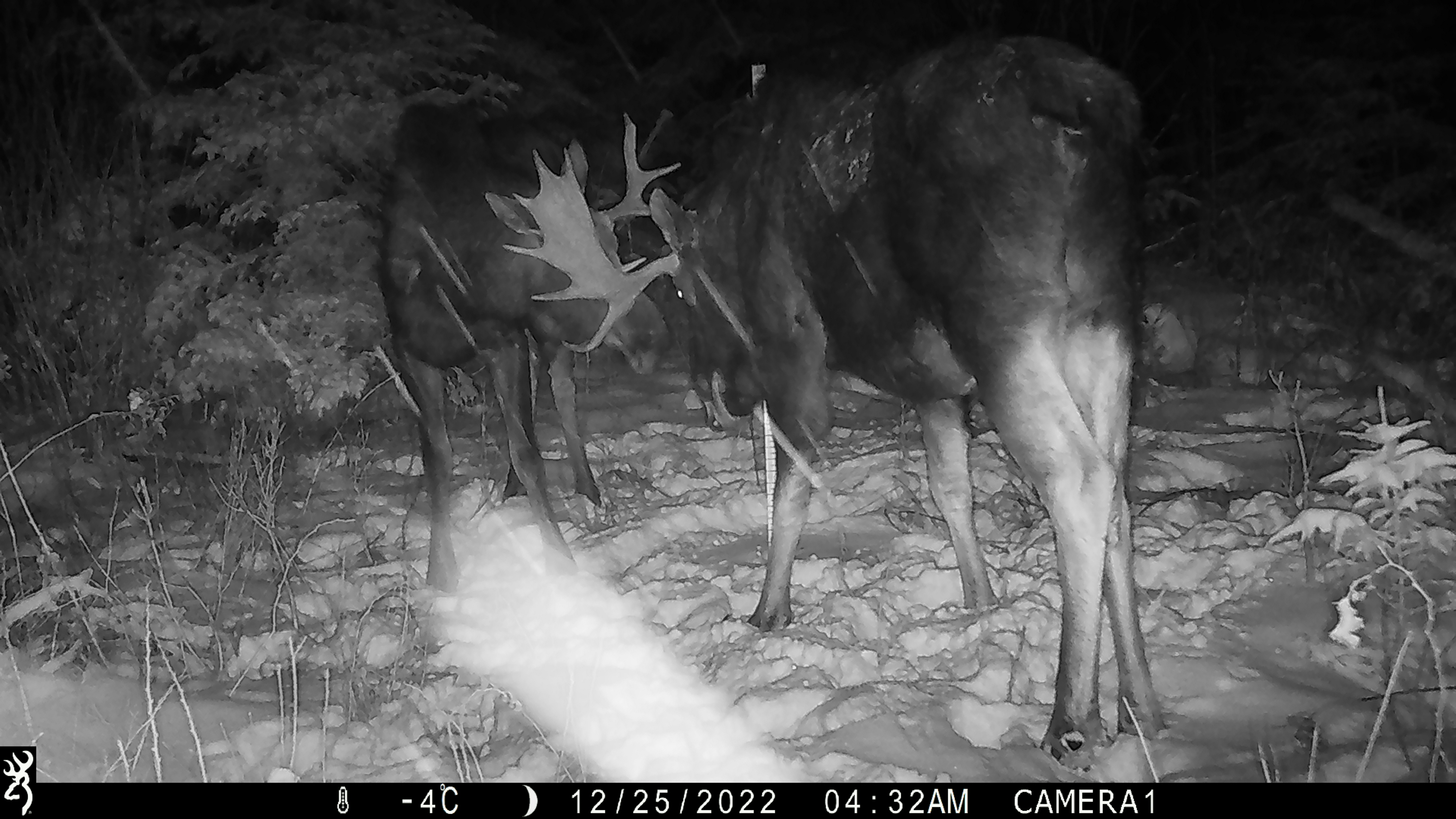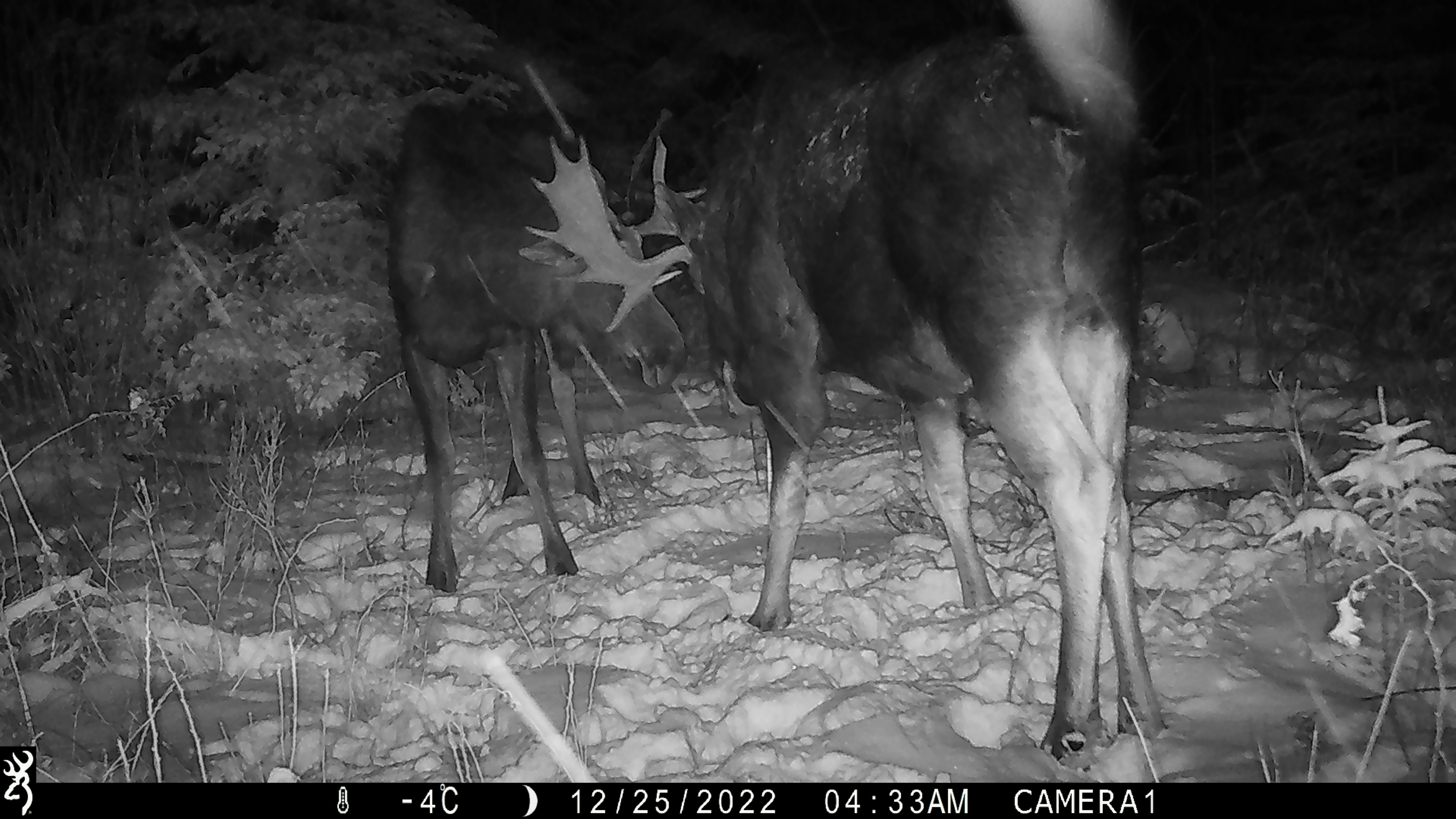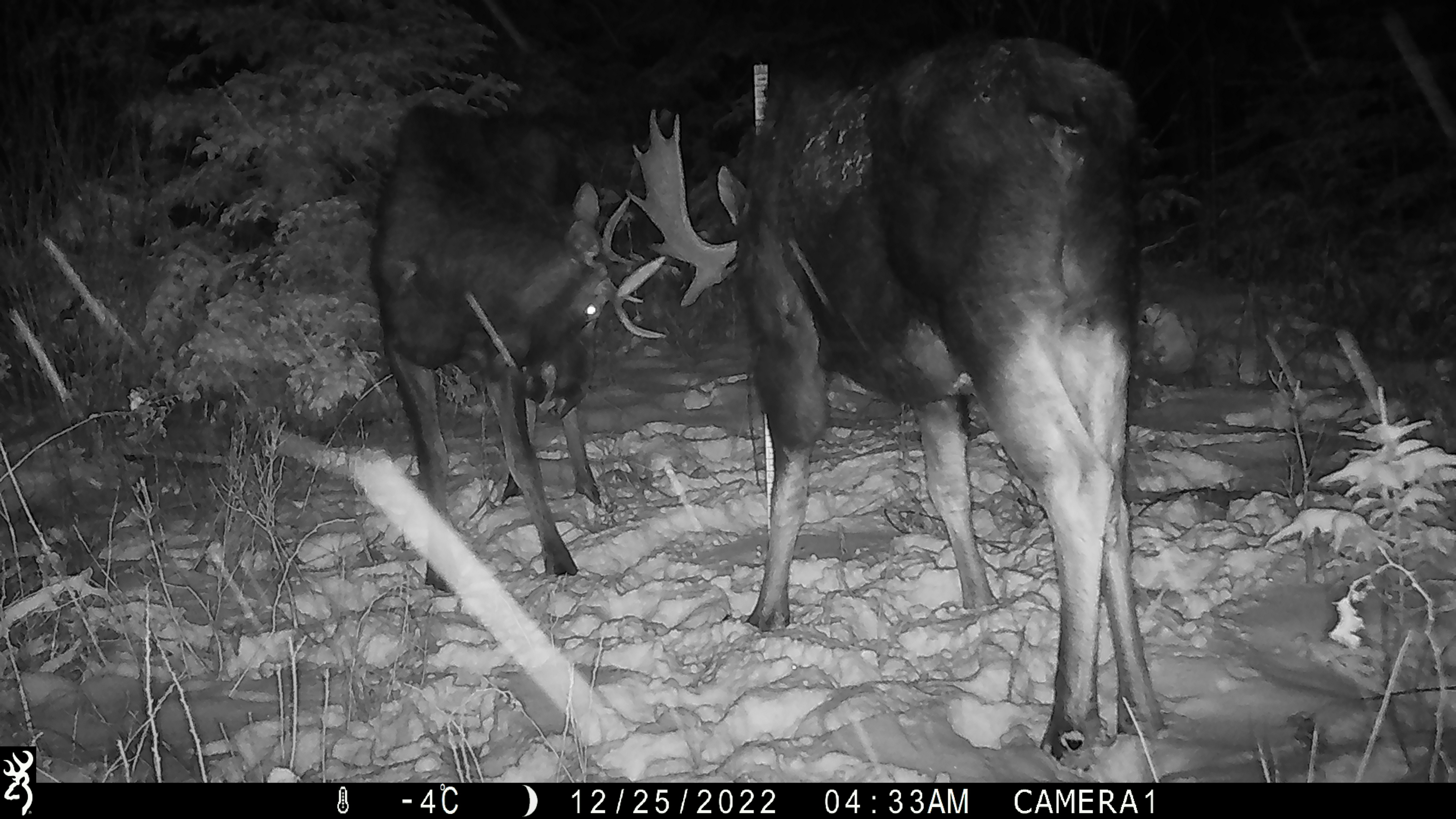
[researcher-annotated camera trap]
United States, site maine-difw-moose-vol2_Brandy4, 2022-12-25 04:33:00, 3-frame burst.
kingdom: Animalia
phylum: Chordata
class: Mammalia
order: Artiodactyla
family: Cervidae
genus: Alces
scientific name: Alces alces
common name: moose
Moose (Alces alces).